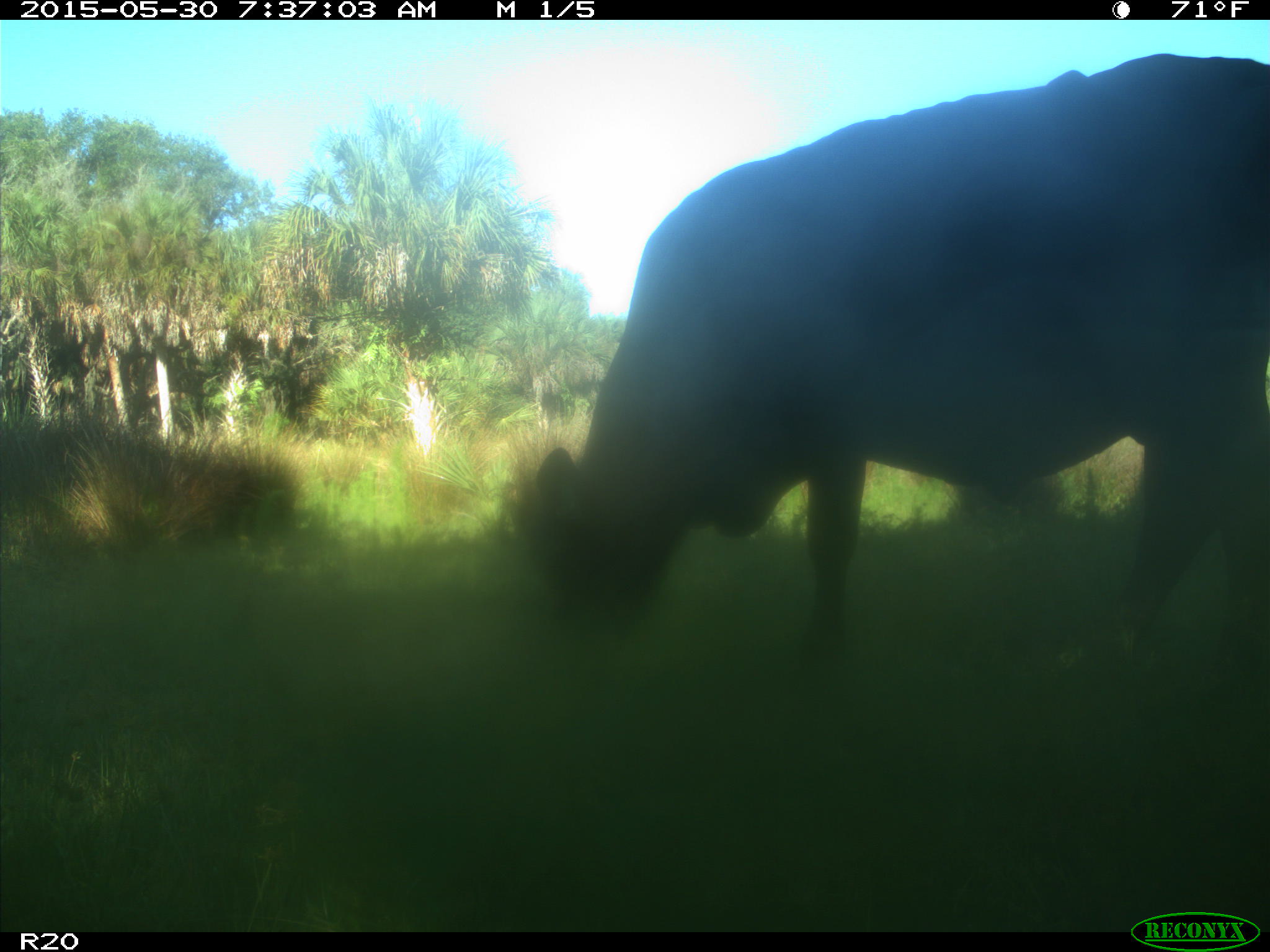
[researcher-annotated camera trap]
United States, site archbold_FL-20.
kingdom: Animalia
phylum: Chordata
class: Mammalia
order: Artiodactyla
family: Bovidae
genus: Bos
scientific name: Bos taurus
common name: domestic cow